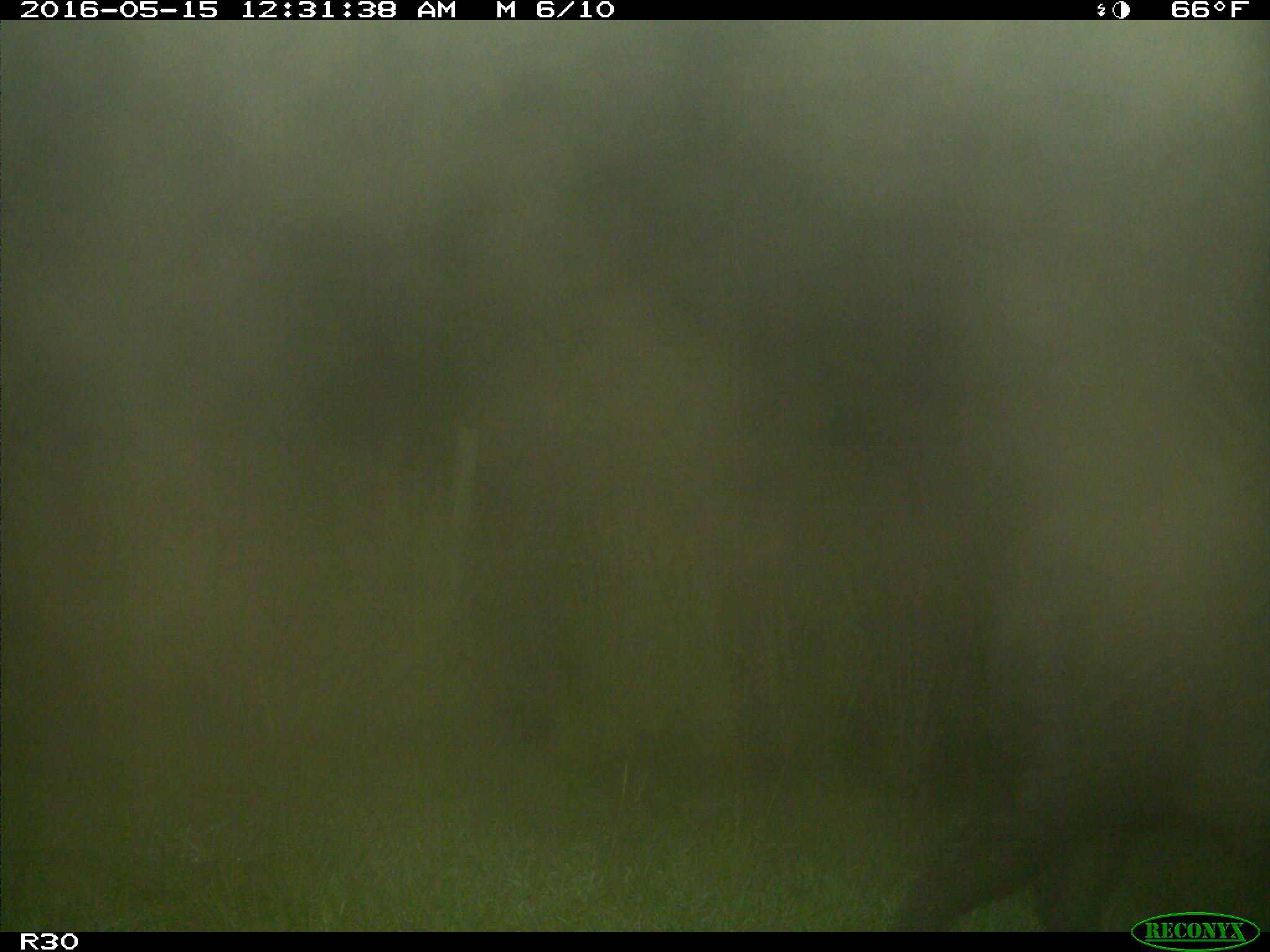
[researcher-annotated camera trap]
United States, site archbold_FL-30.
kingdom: Animalia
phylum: Chordata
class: Mammalia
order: Artiodactyla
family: Suidae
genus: Sus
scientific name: Sus scrofa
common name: wild boar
Sus scrofa (wild boar).